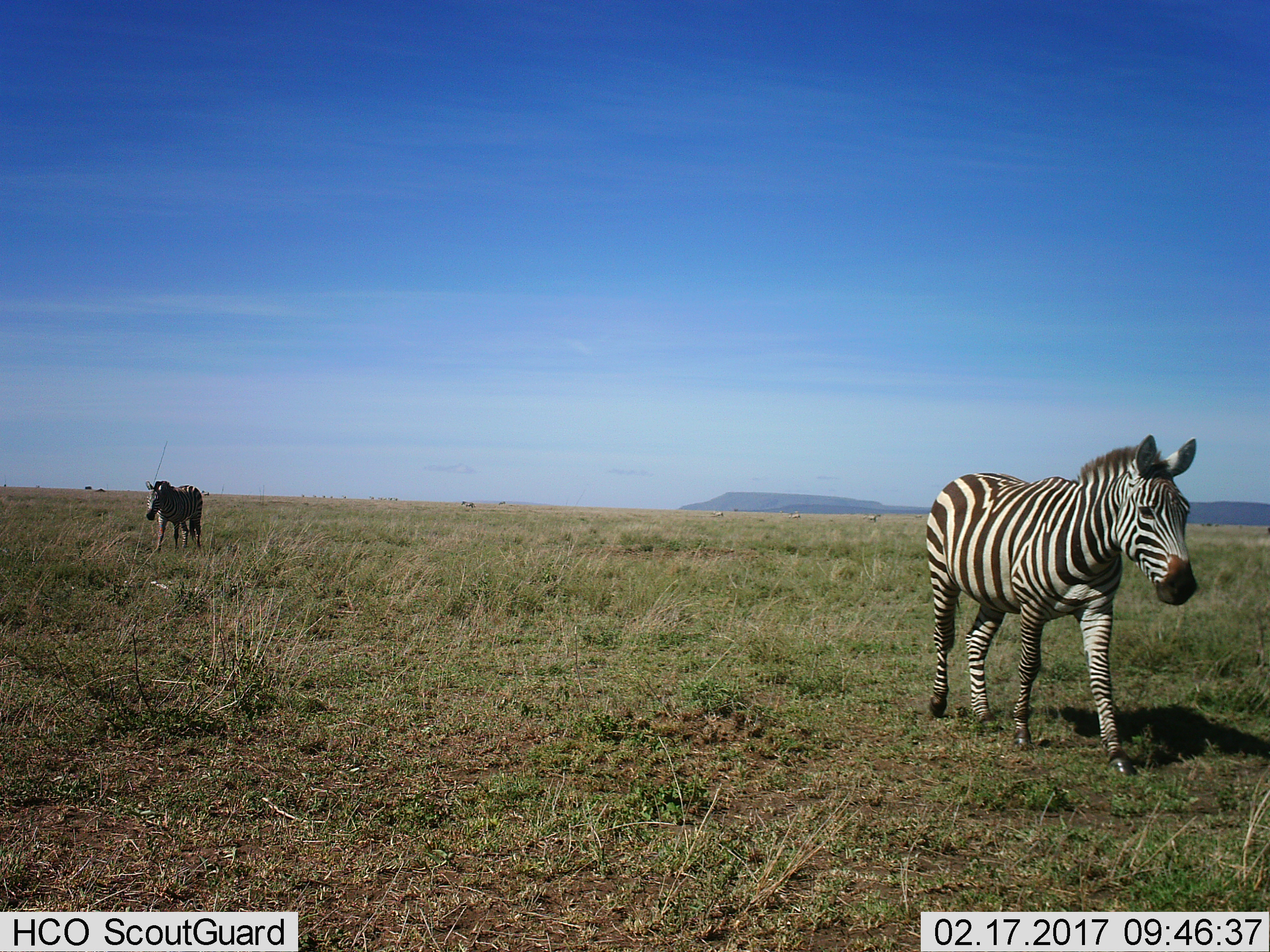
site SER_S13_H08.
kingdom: Animalia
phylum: Chordata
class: Mammalia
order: Perissodactyla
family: Equidae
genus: Equus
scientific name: Equus quagga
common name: plains zebra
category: zebraplains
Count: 2.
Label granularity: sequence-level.